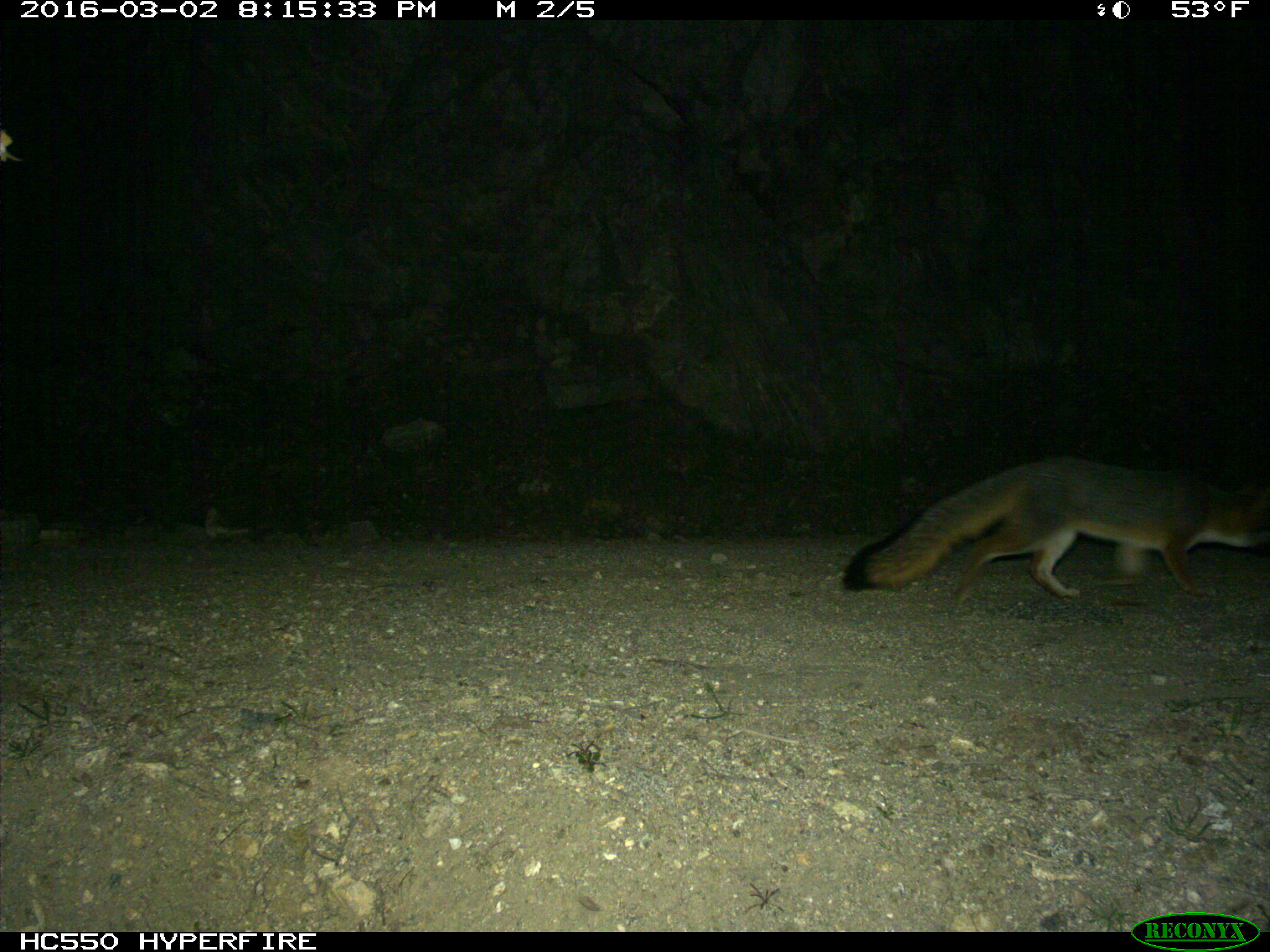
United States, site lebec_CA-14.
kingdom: Animalia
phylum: Chordata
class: Mammalia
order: Carnivora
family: Canidae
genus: Urocyon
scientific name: Urocyon cinereoargenteus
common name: gray fox